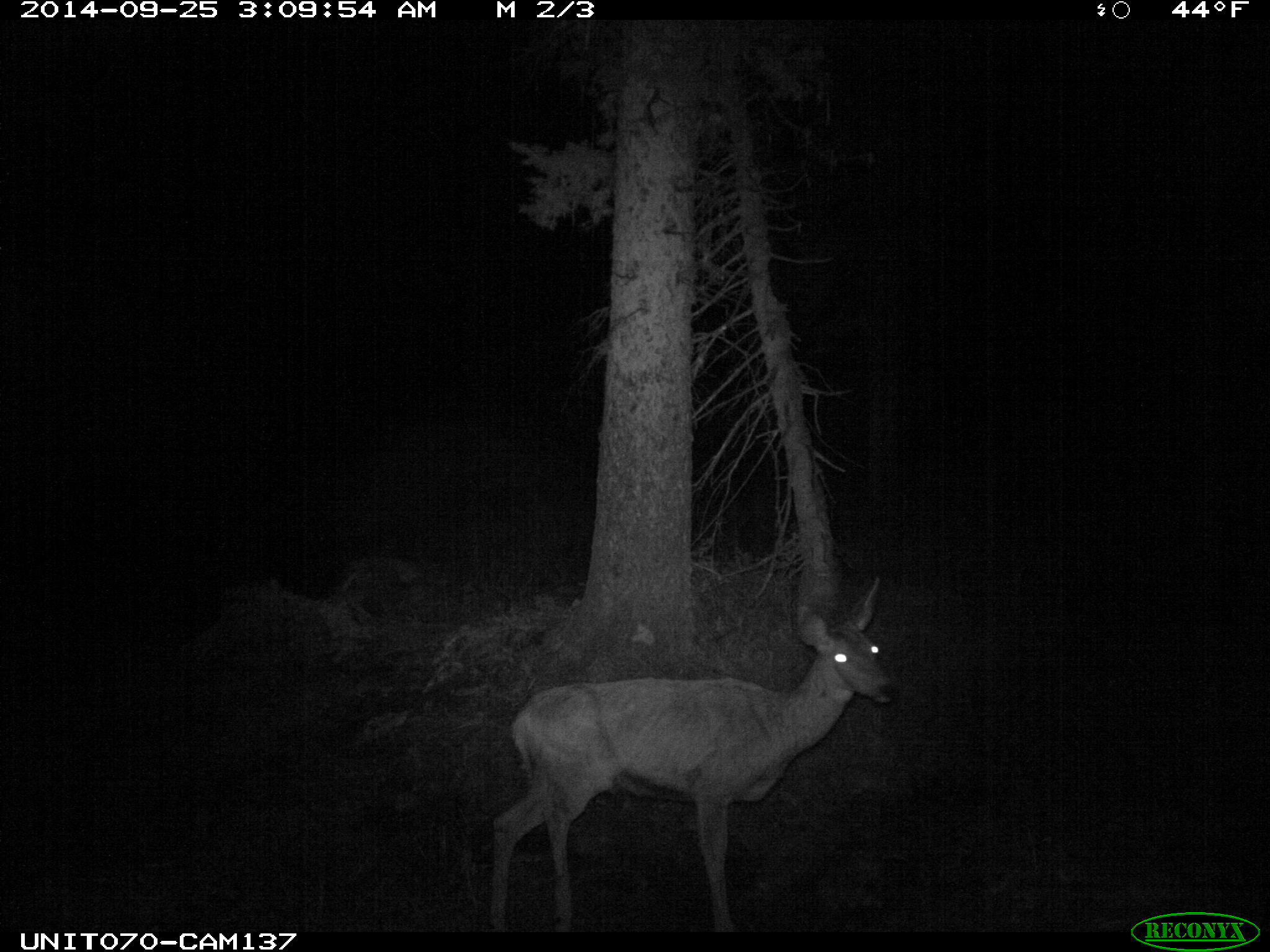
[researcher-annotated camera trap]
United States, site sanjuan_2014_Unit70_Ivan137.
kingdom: Animalia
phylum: Chordata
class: Mammalia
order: Artiodactyla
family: Cervidae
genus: Odocoileus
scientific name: Odocoileus hemionus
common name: mule deer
Odocoileus hemionus (mule deer).